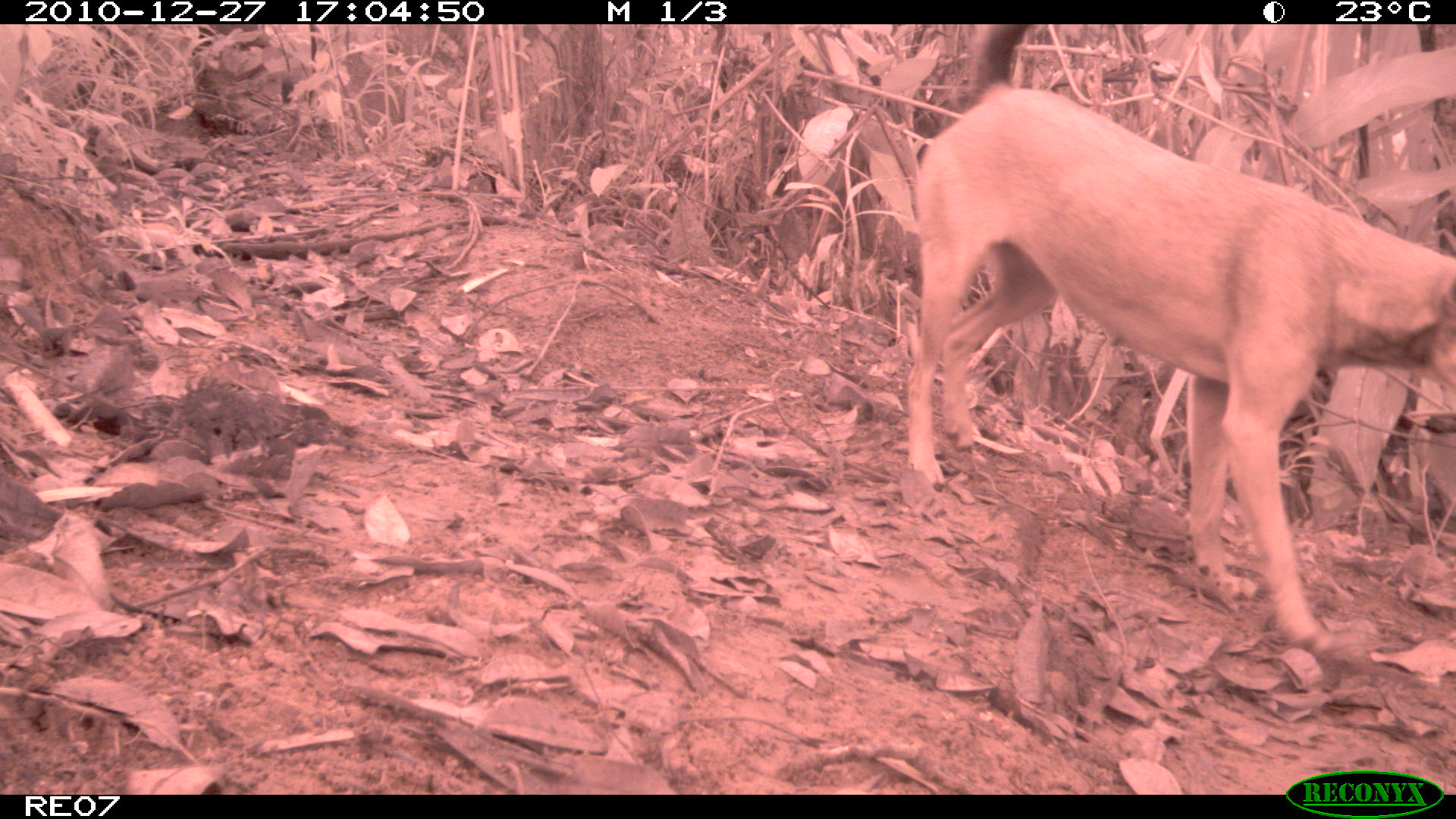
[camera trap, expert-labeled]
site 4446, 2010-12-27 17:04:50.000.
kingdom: Animalia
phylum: Chordata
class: Mammalia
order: Carnivora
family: Canidae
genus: Canis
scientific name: Canis familiaris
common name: domestic dog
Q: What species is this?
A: Canis familiaris (domestic dog).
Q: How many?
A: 1.